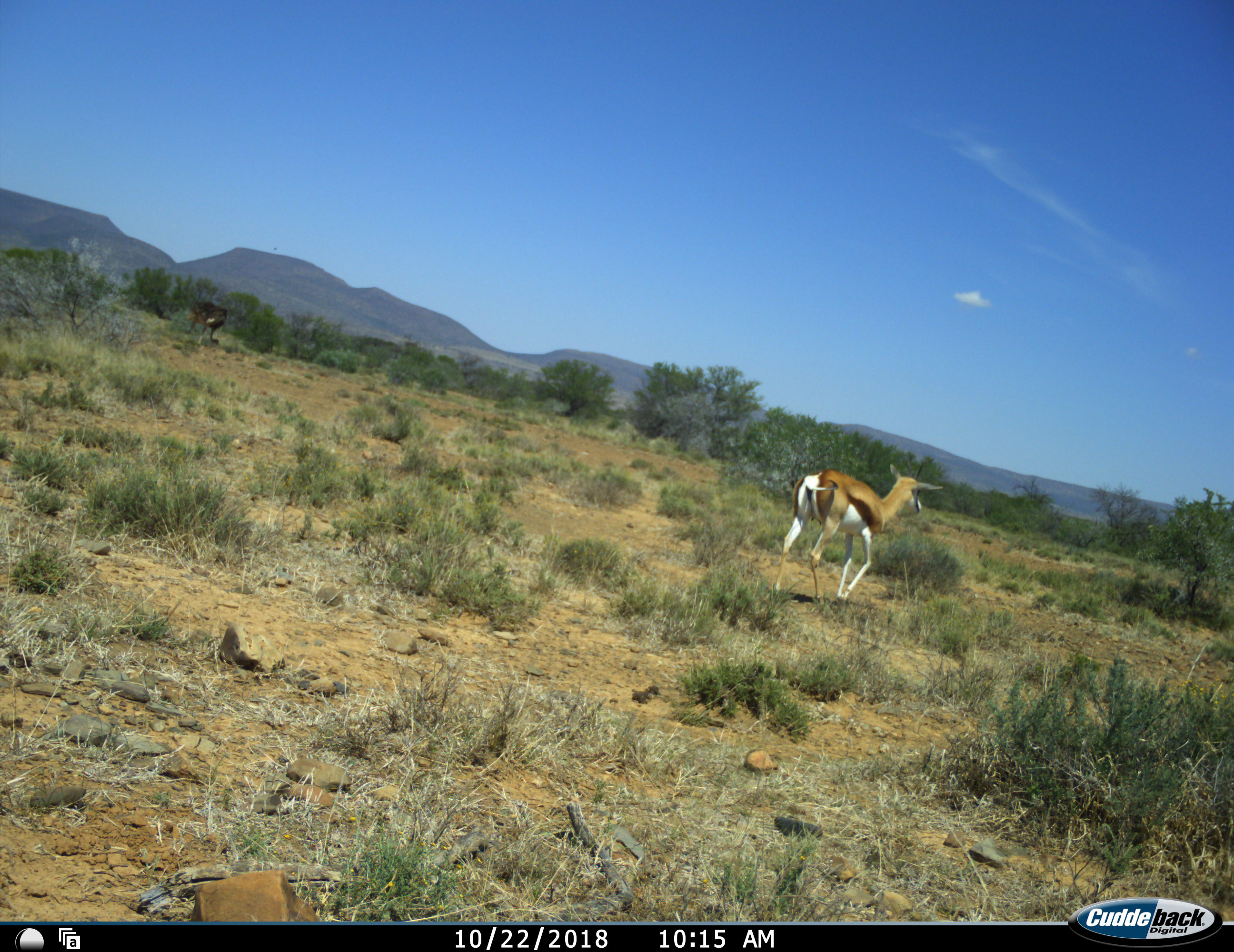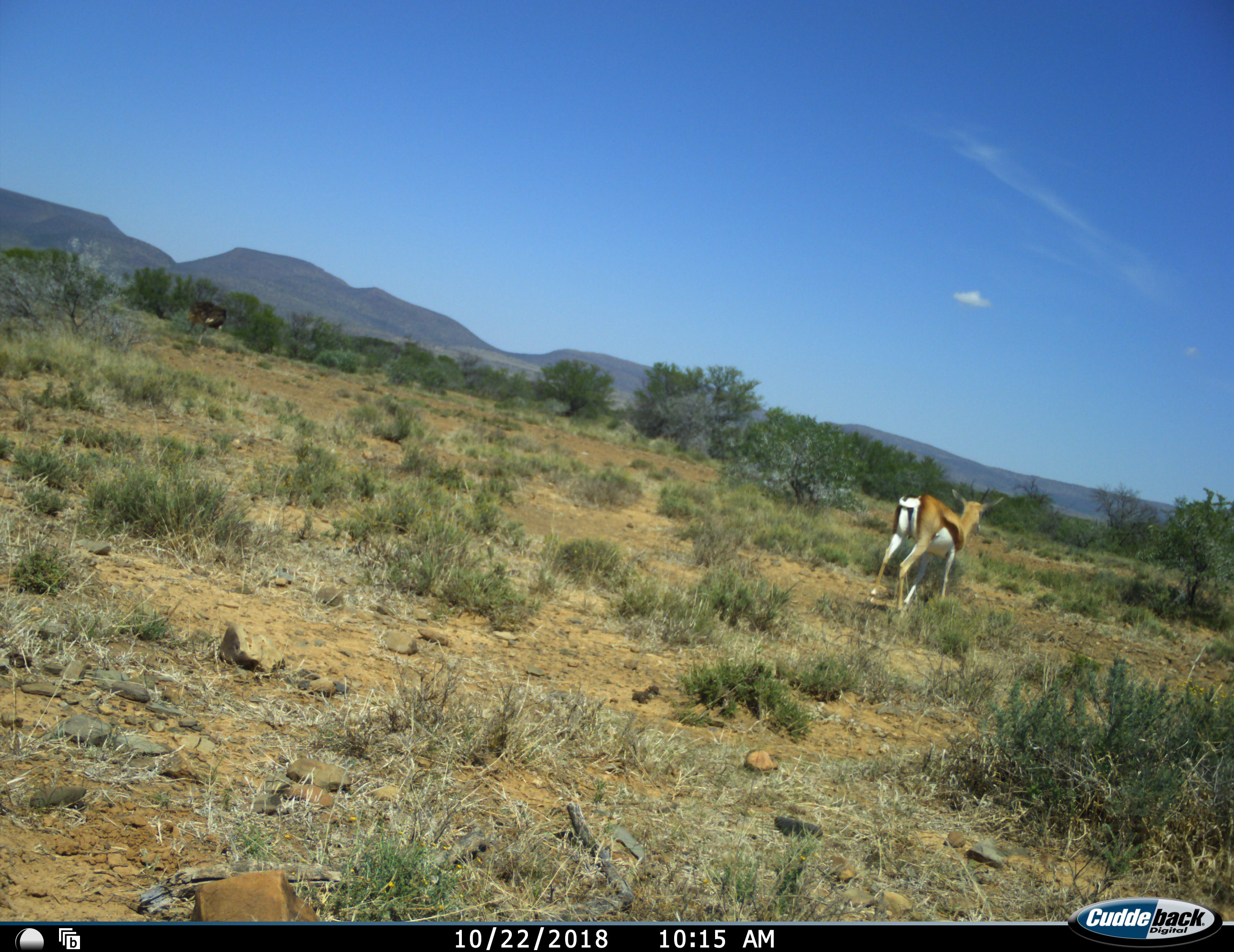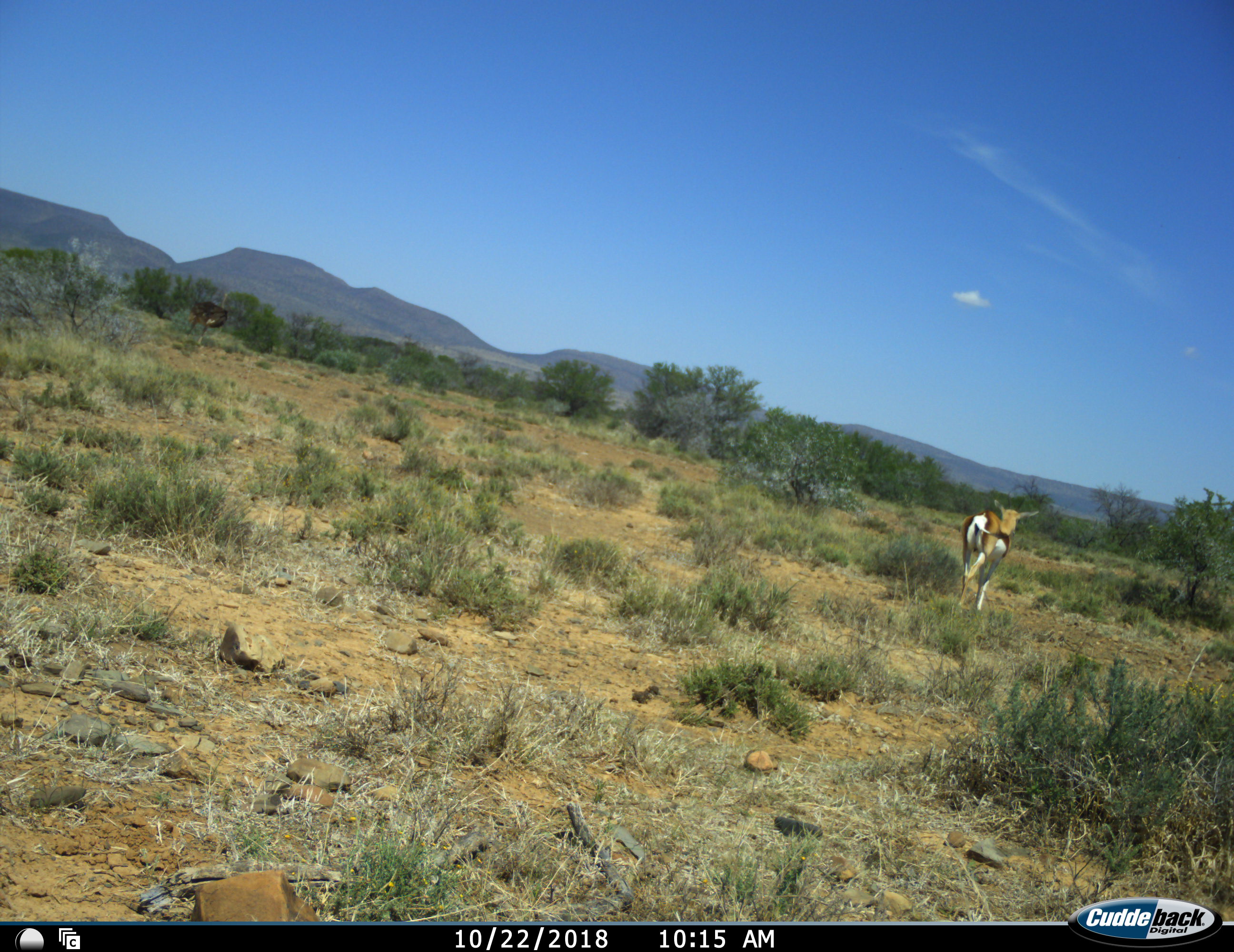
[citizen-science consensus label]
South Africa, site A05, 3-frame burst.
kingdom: Animalia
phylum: Chordata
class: Mammalia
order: Artiodactyla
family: Bovidae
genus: Antidorcas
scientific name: Antidorcas marsupialis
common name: springbok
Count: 1.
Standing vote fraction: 0%.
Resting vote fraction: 0%.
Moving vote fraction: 100%.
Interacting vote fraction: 0%.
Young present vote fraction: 0%.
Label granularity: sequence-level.